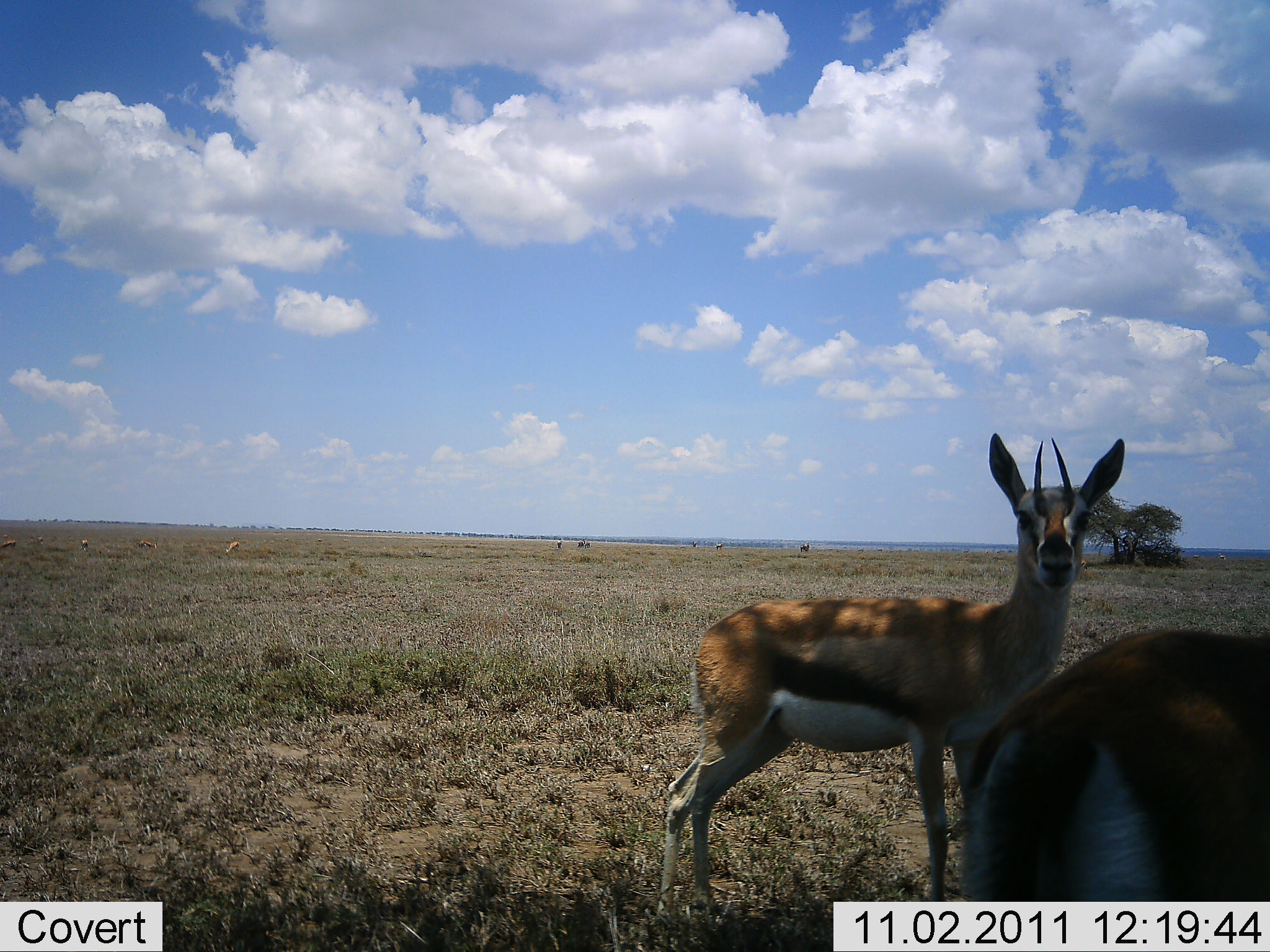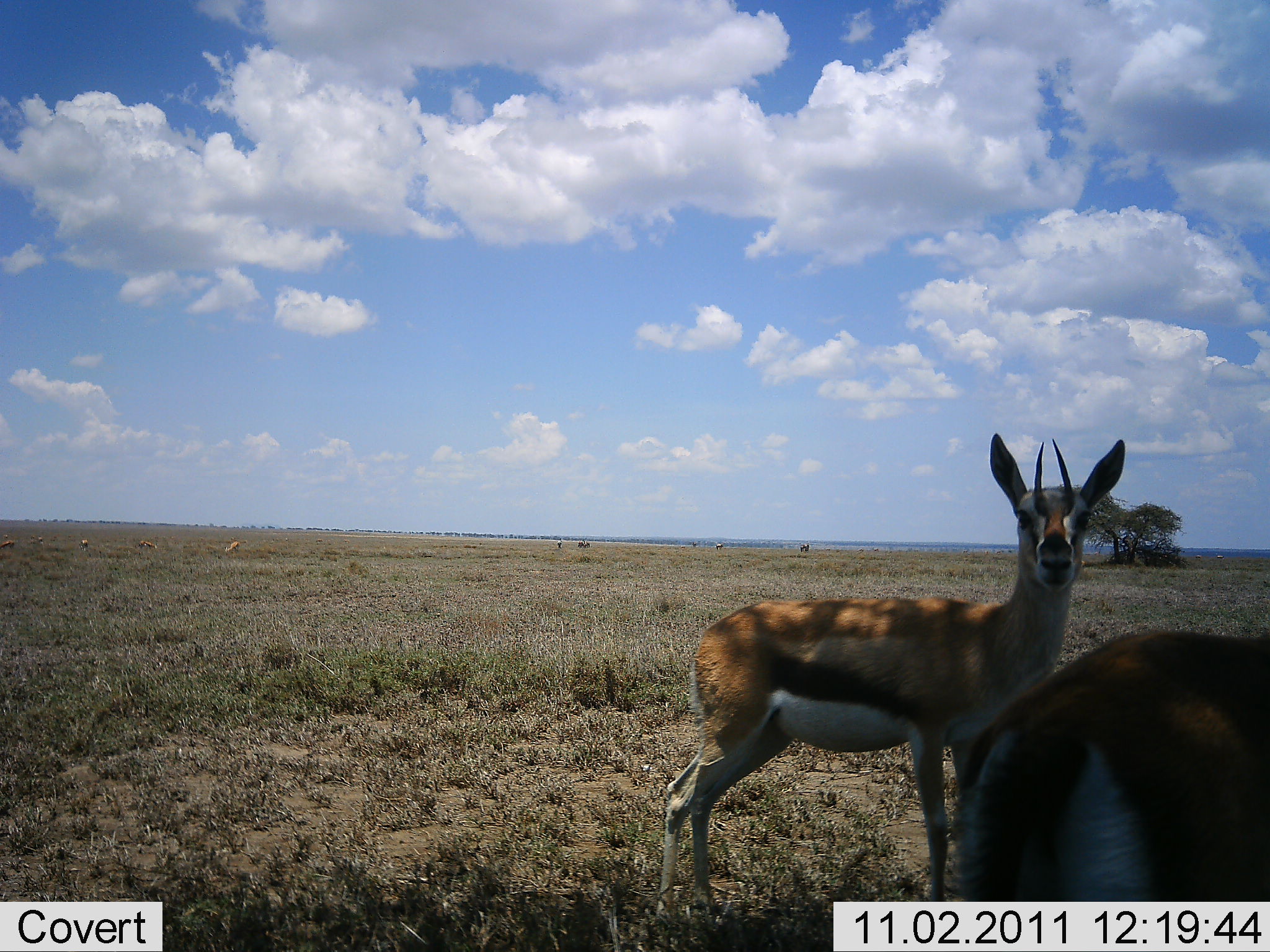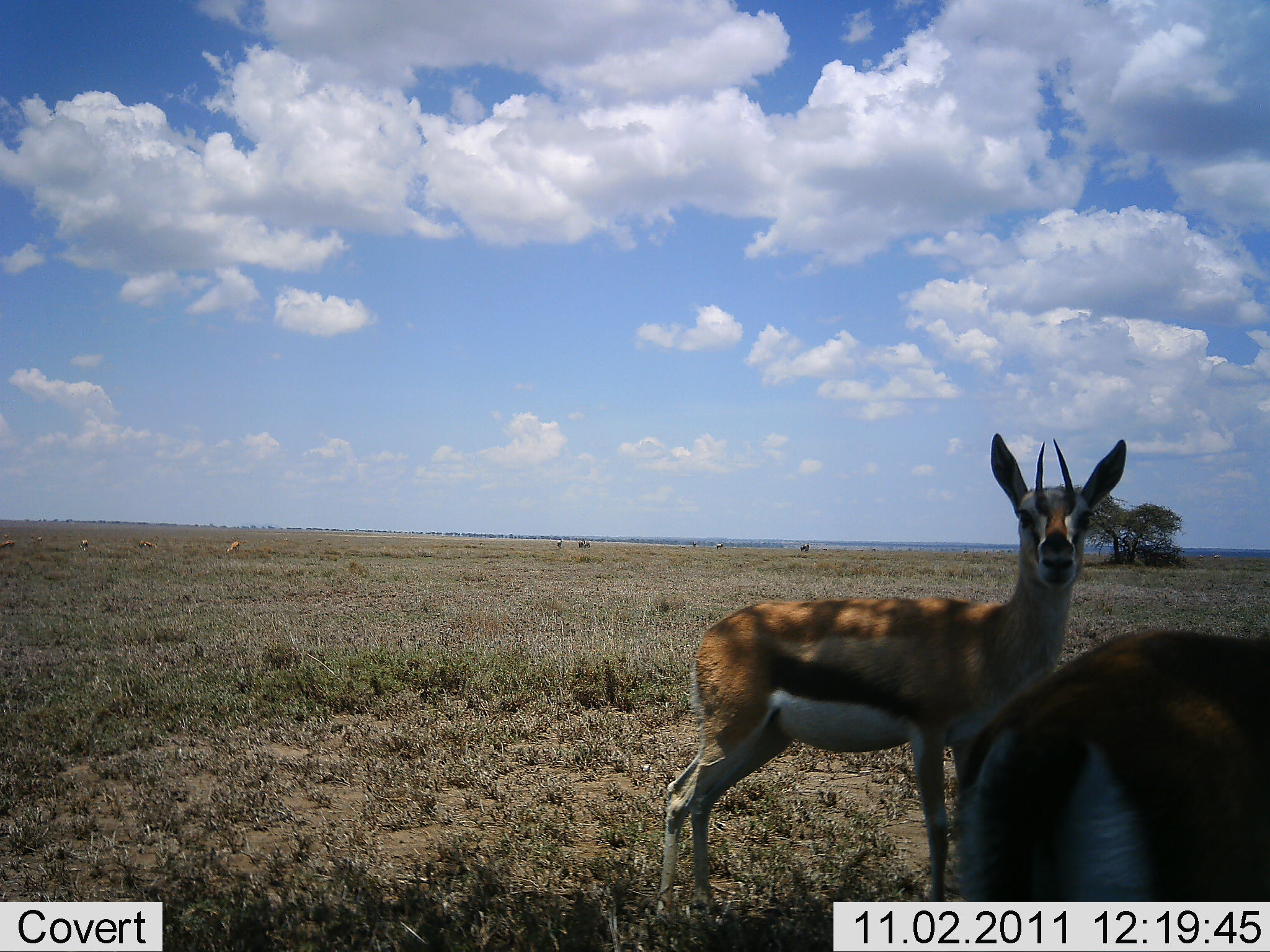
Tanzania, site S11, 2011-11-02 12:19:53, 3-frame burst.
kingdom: Animalia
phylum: Chordata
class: Mammalia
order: Artiodactyla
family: Bovidae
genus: Eudorcas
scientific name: Eudorcas thomsonii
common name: thomson's gazelle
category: gazellethomsons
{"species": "gazellethomsons (thomson's gazelle) (Eudorcas thomsonii)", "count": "2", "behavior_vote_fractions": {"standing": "100%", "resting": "0%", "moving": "0%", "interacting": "0%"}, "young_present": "0%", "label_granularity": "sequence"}